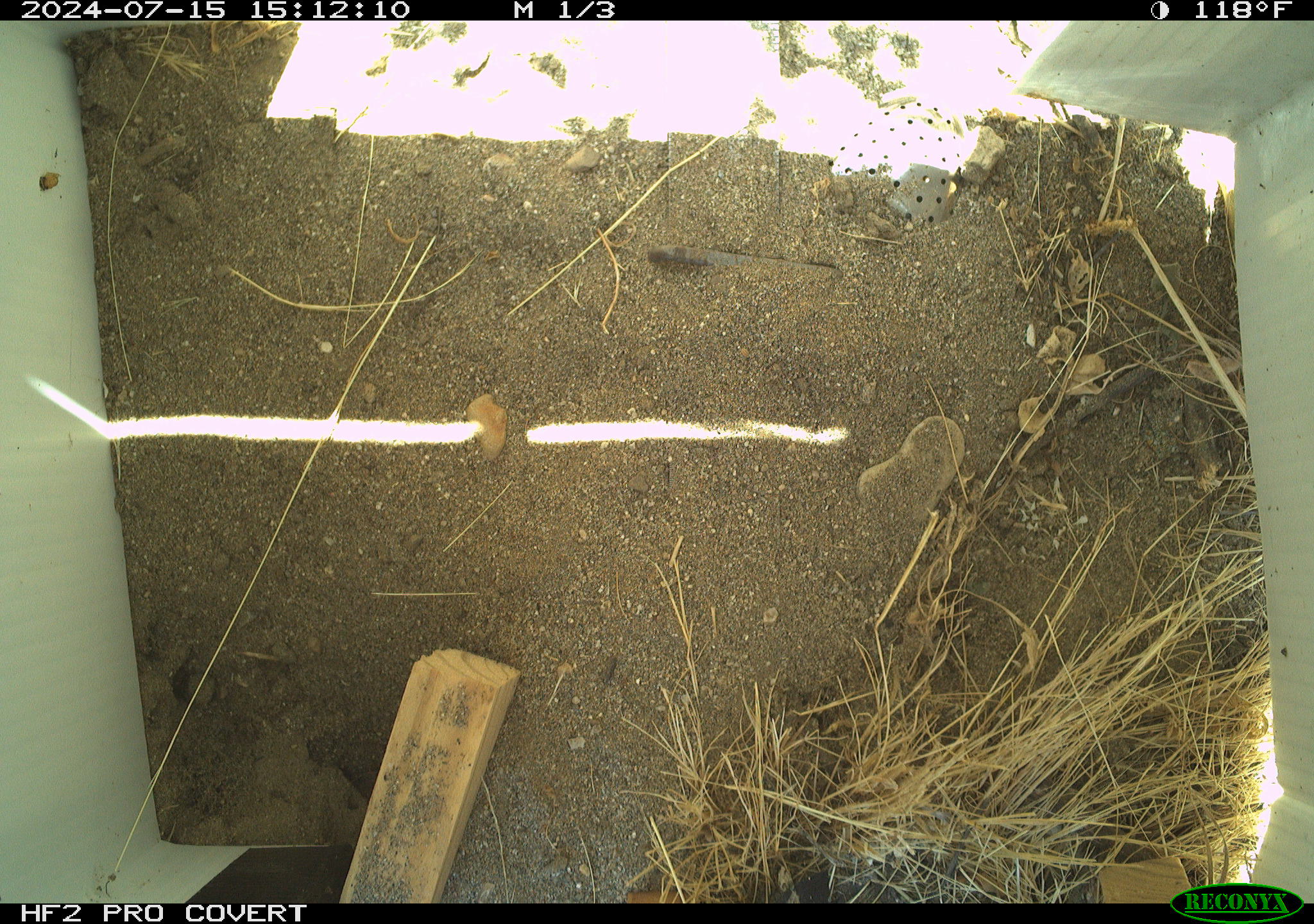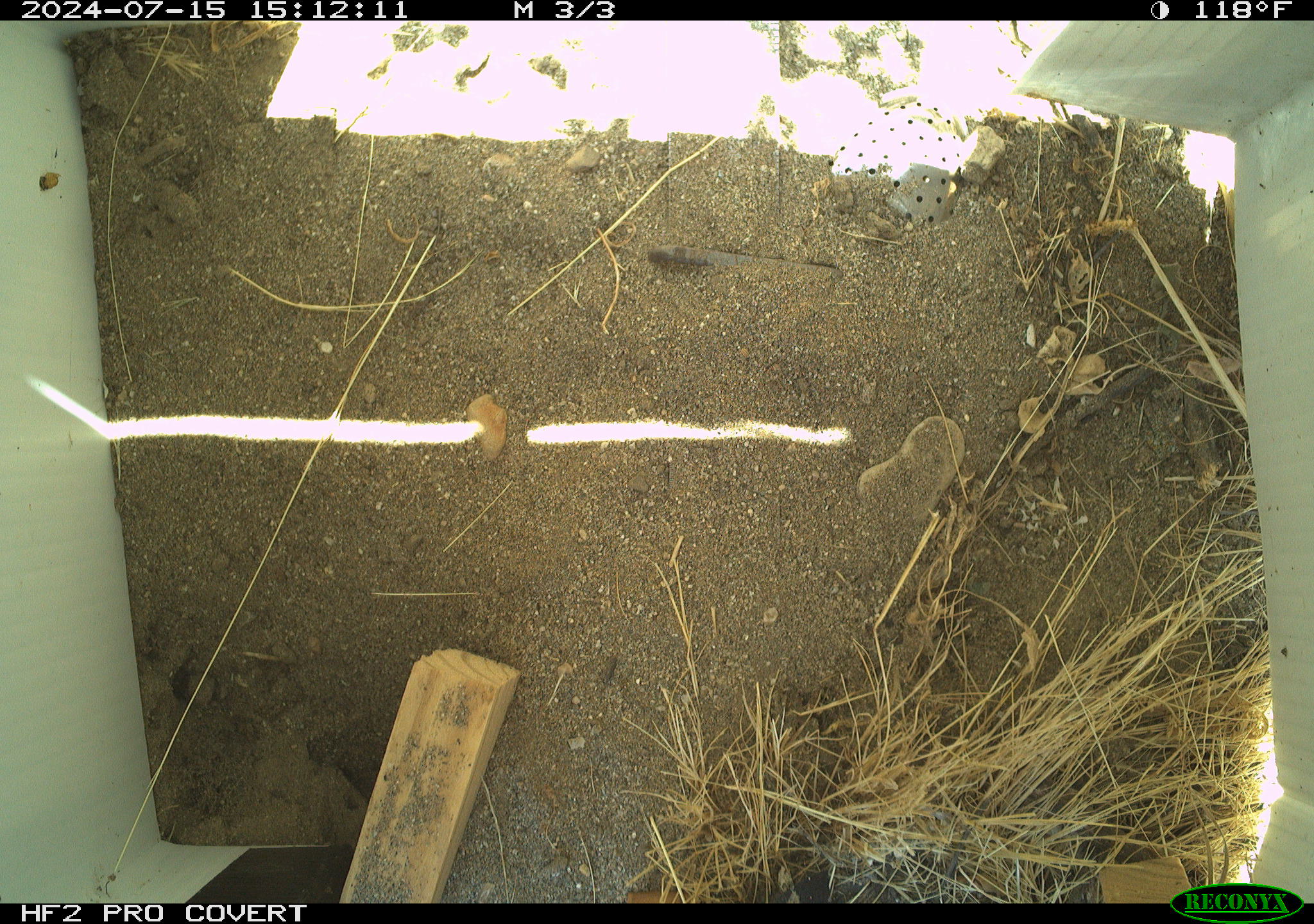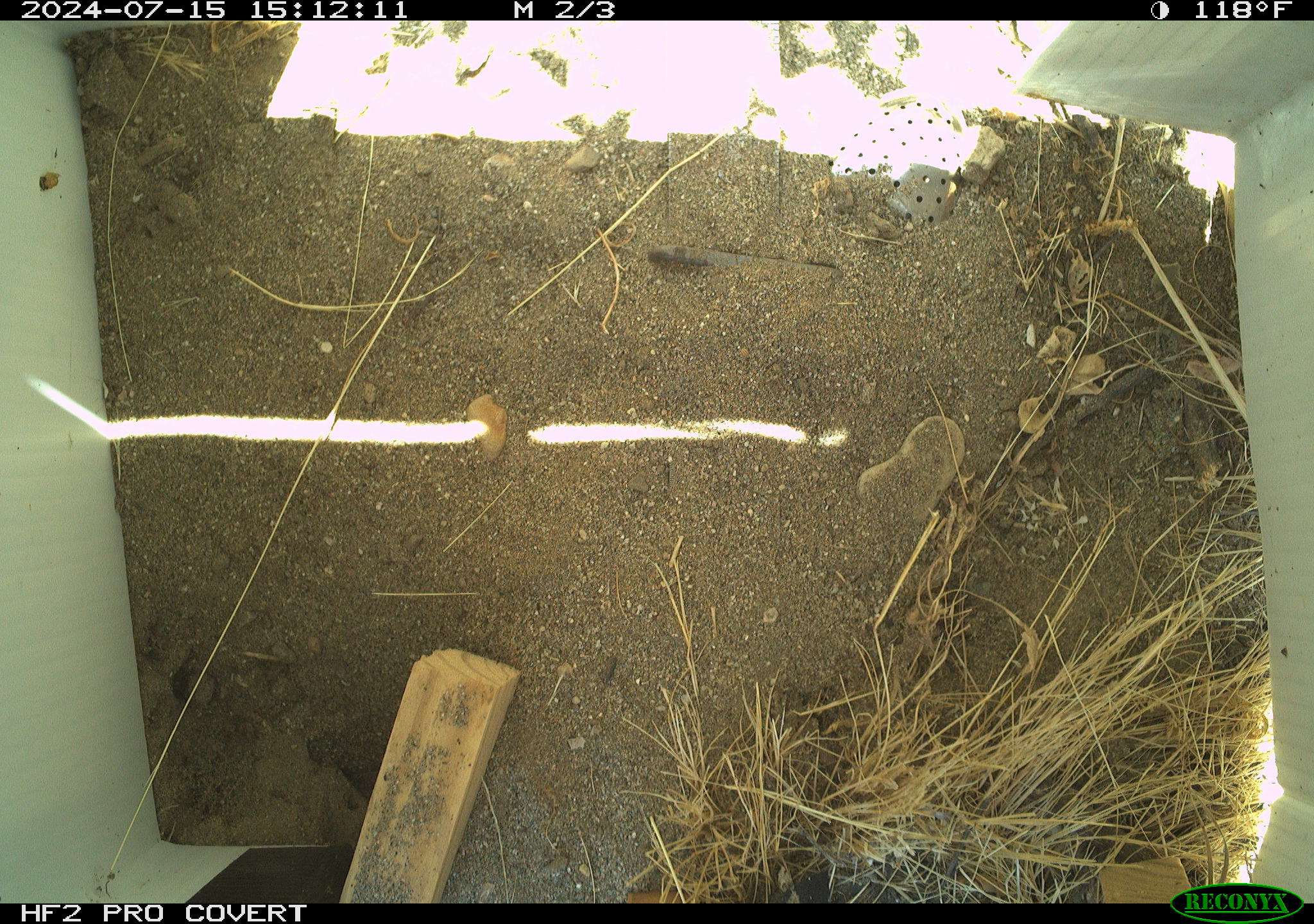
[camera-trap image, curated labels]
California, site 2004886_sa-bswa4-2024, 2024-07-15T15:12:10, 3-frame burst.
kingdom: Animalia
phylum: Chordata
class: Mammalia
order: Rodentia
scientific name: Rodentia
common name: rodent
Rodent (Rodentia).